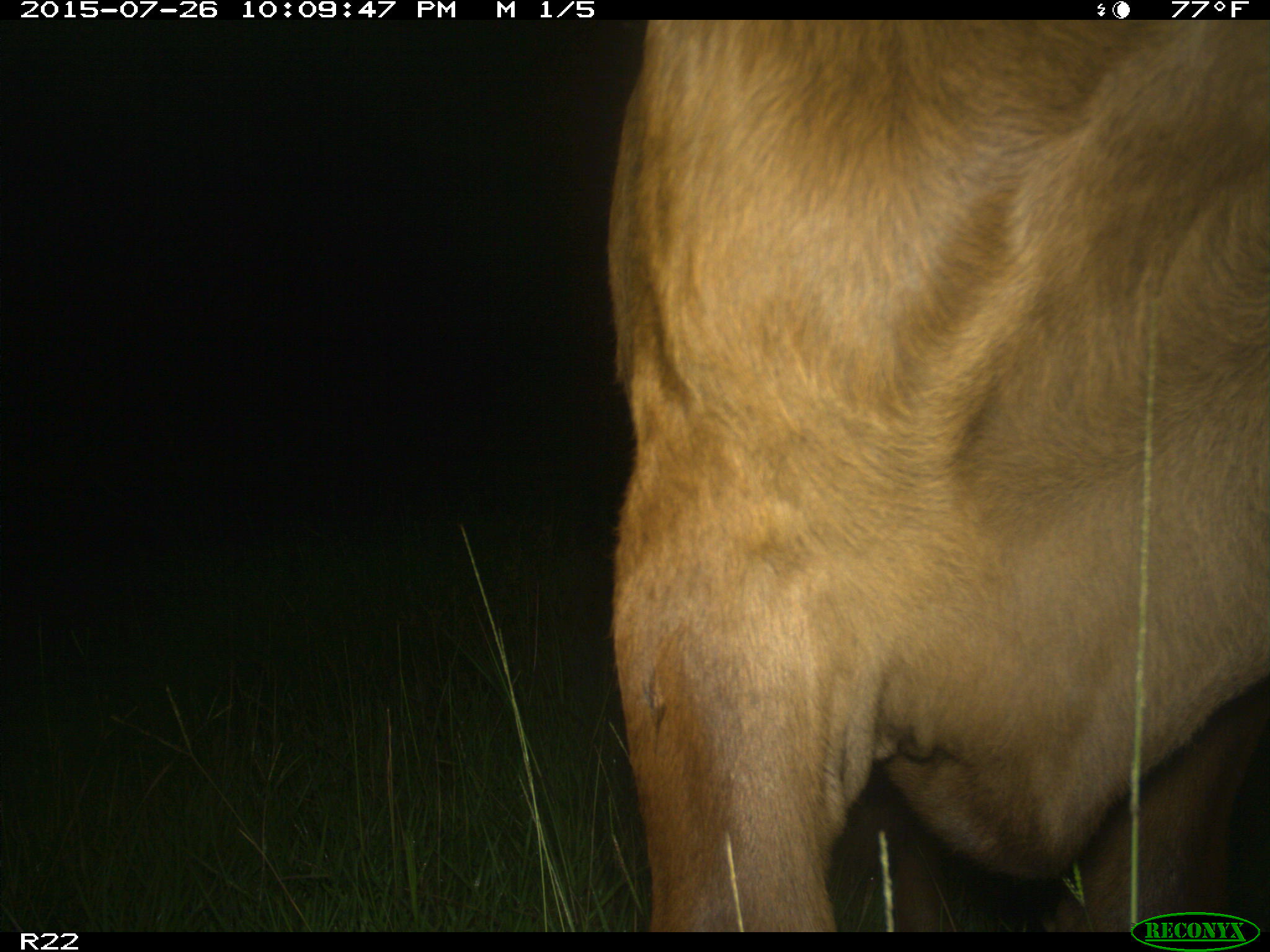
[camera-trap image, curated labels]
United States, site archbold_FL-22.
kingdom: Animalia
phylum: Chordata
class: Mammalia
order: Artiodactyla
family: Bovidae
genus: Bos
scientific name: Bos taurus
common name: domestic cow